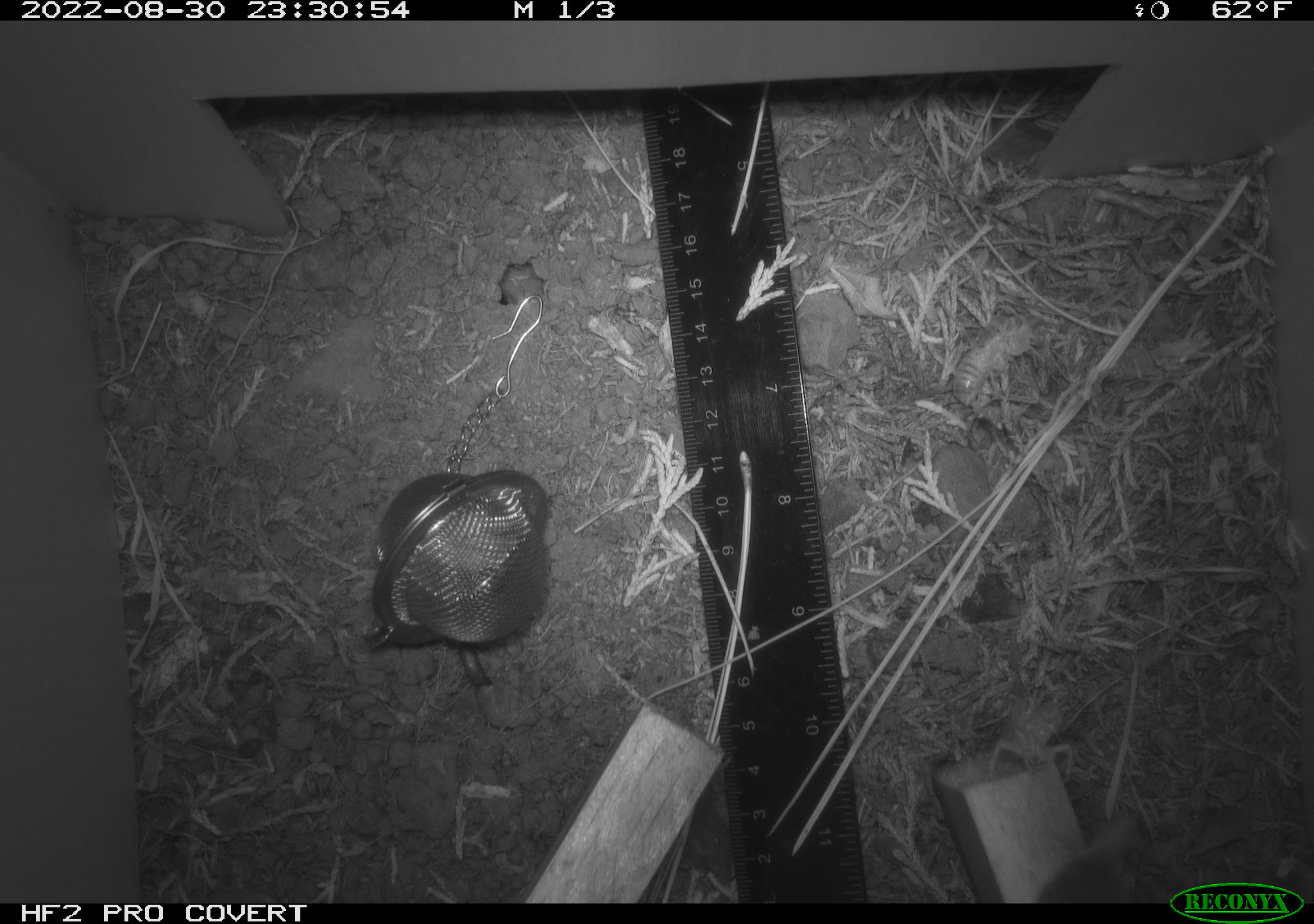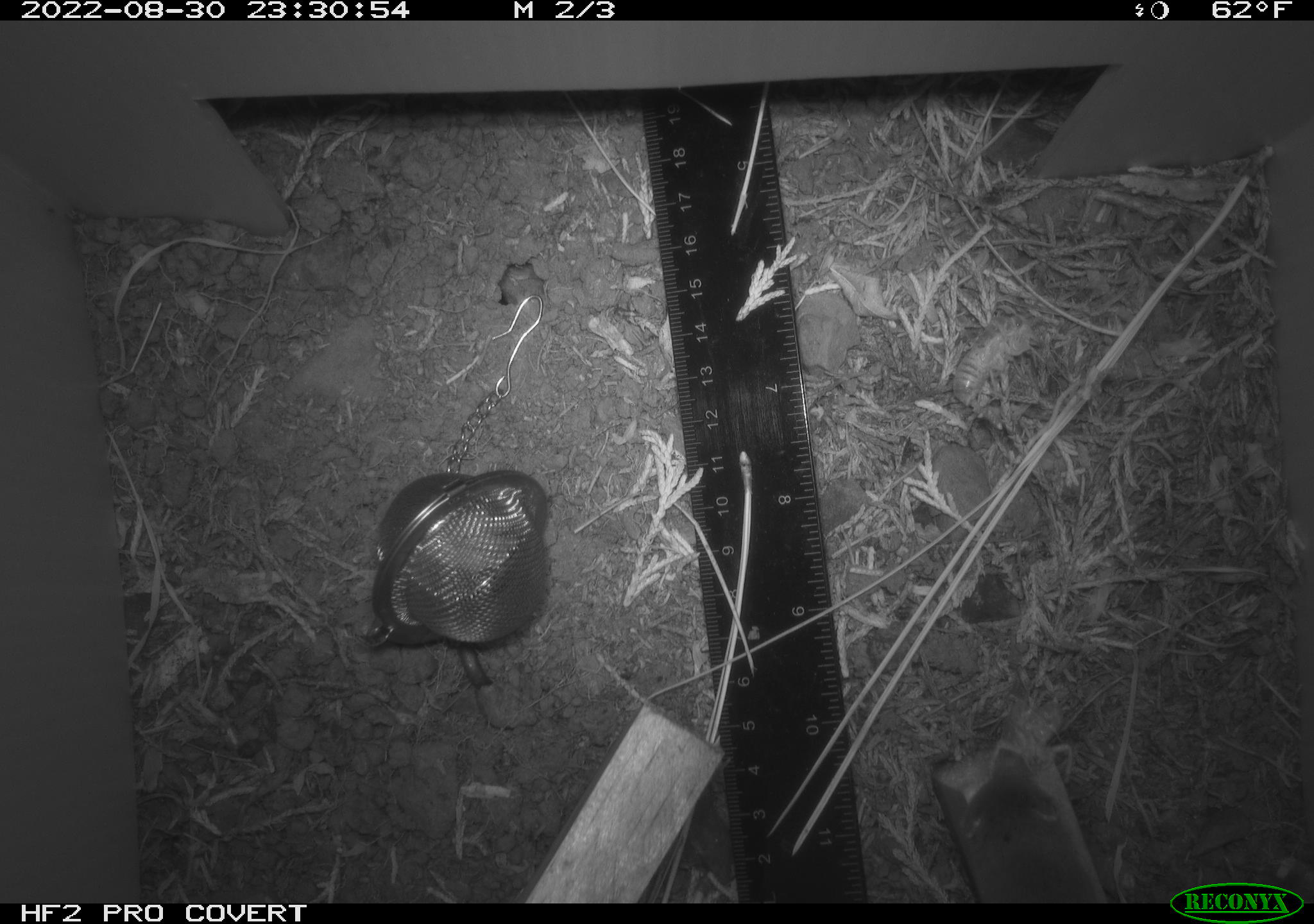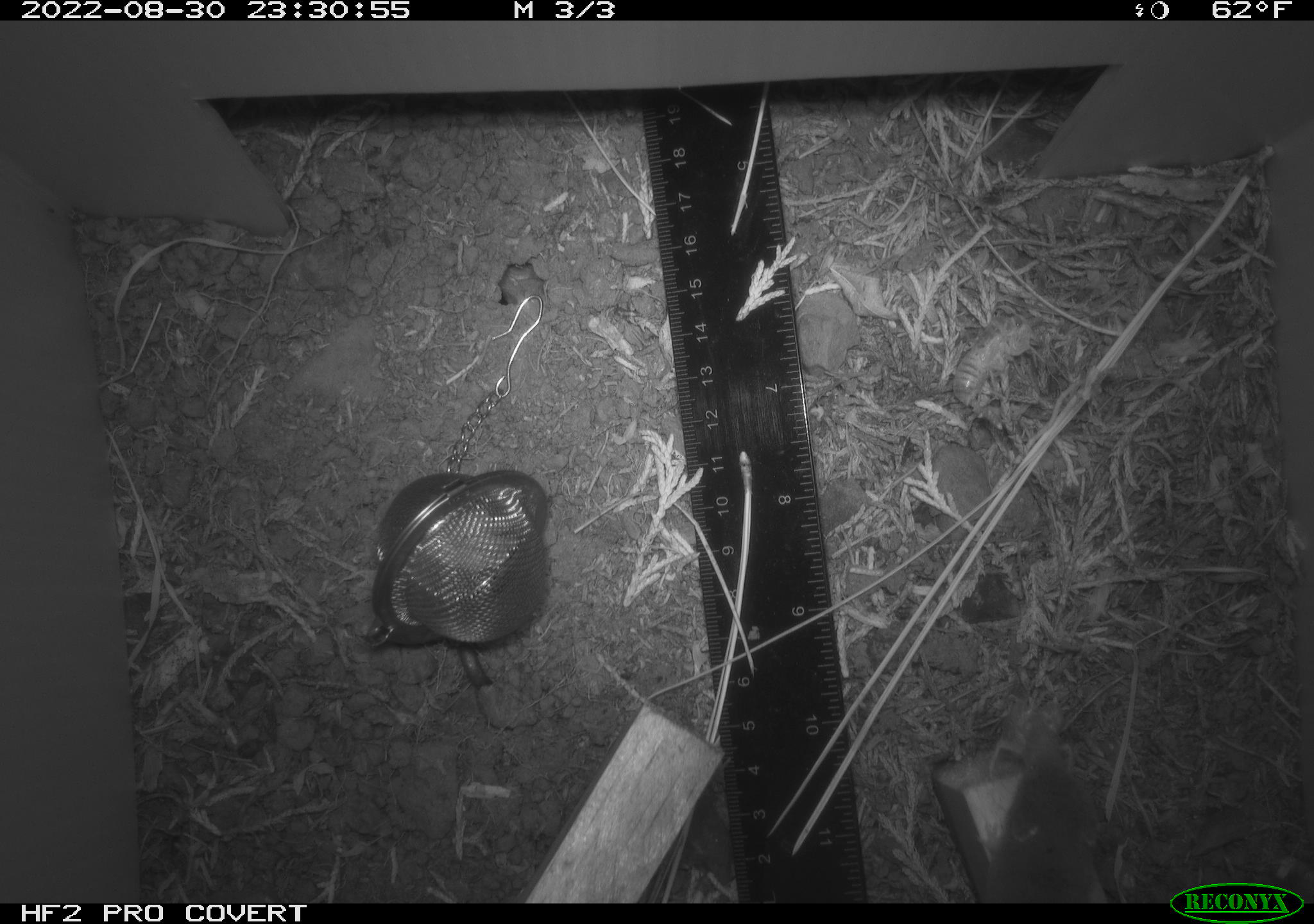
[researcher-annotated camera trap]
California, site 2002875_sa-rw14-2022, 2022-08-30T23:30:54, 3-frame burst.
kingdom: Animalia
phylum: Chordata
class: Mammalia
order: Eulipotyphla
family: Soricidae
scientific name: Soricidae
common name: shrews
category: soricidae family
Soricidae family (shrews) (Soricidae).